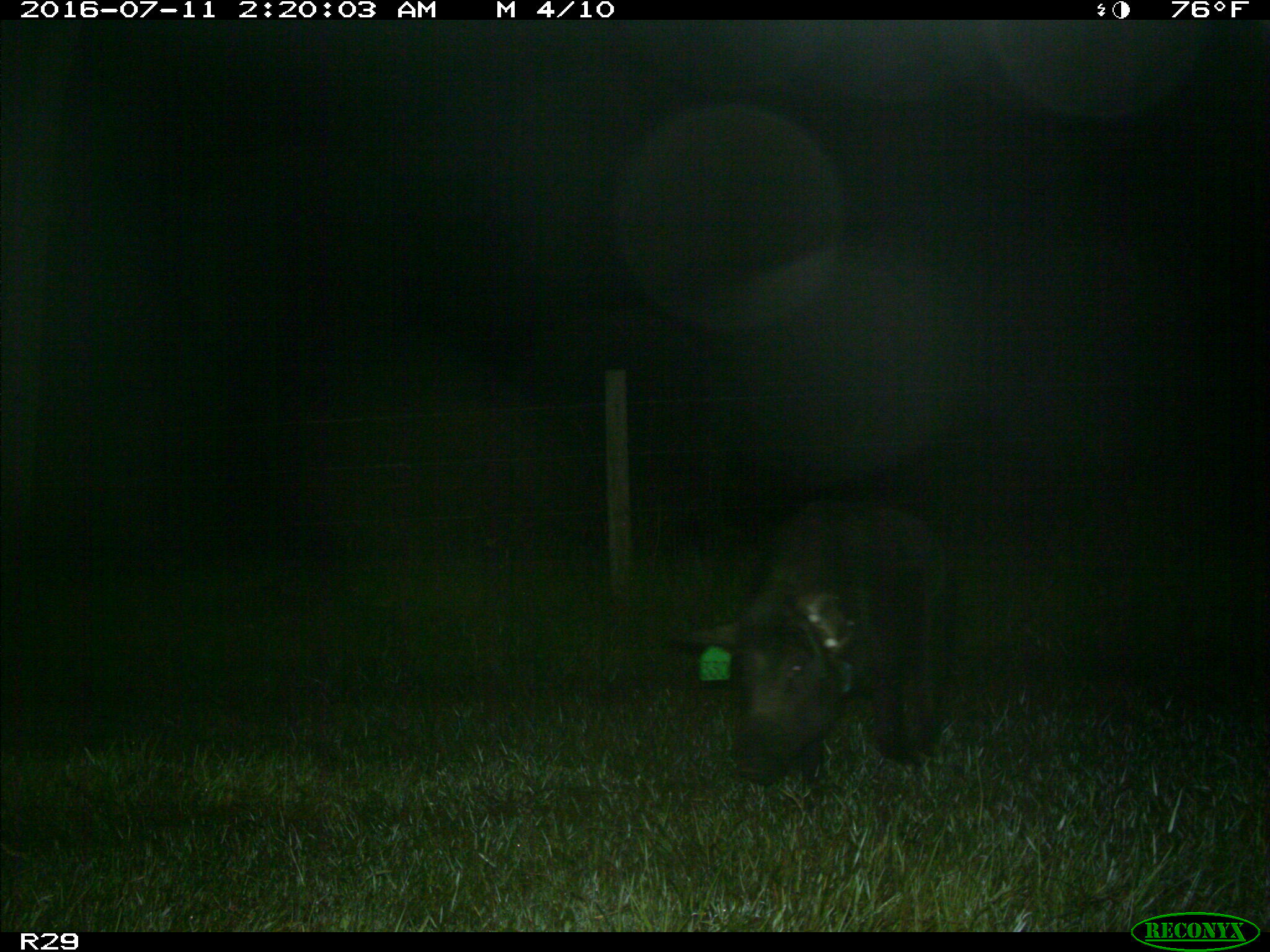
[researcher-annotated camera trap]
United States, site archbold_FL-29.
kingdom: Animalia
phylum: Chordata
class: Mammalia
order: Artiodactyla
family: Suidae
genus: Sus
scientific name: Sus scrofa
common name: wild boar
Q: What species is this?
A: Sus scrofa (wild boar).